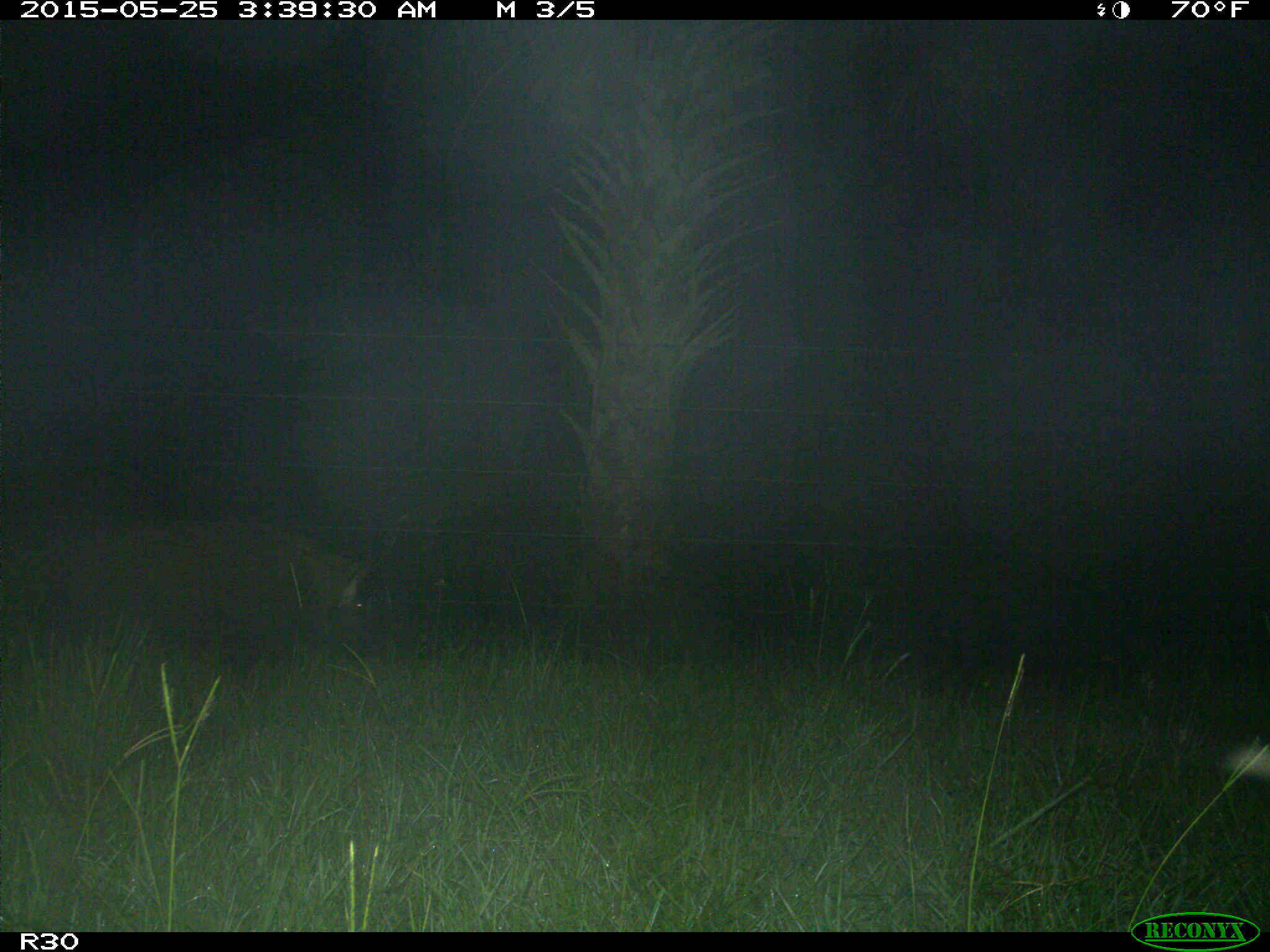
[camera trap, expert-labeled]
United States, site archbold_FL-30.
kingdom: Animalia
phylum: Chordata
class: Mammalia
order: Artiodactyla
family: Suidae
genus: Sus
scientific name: Sus scrofa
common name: wild boar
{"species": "Sus scrofa (wild boar)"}